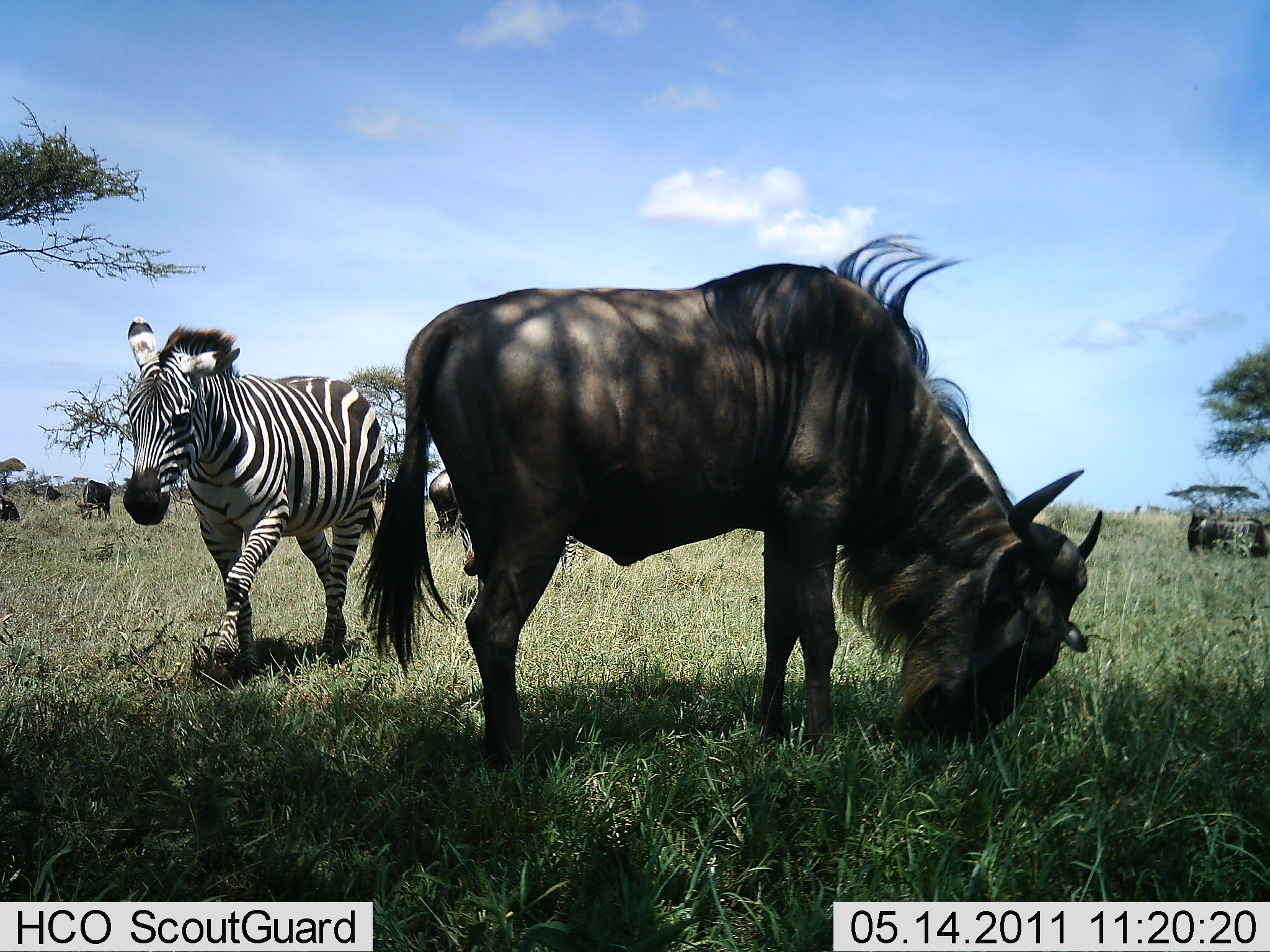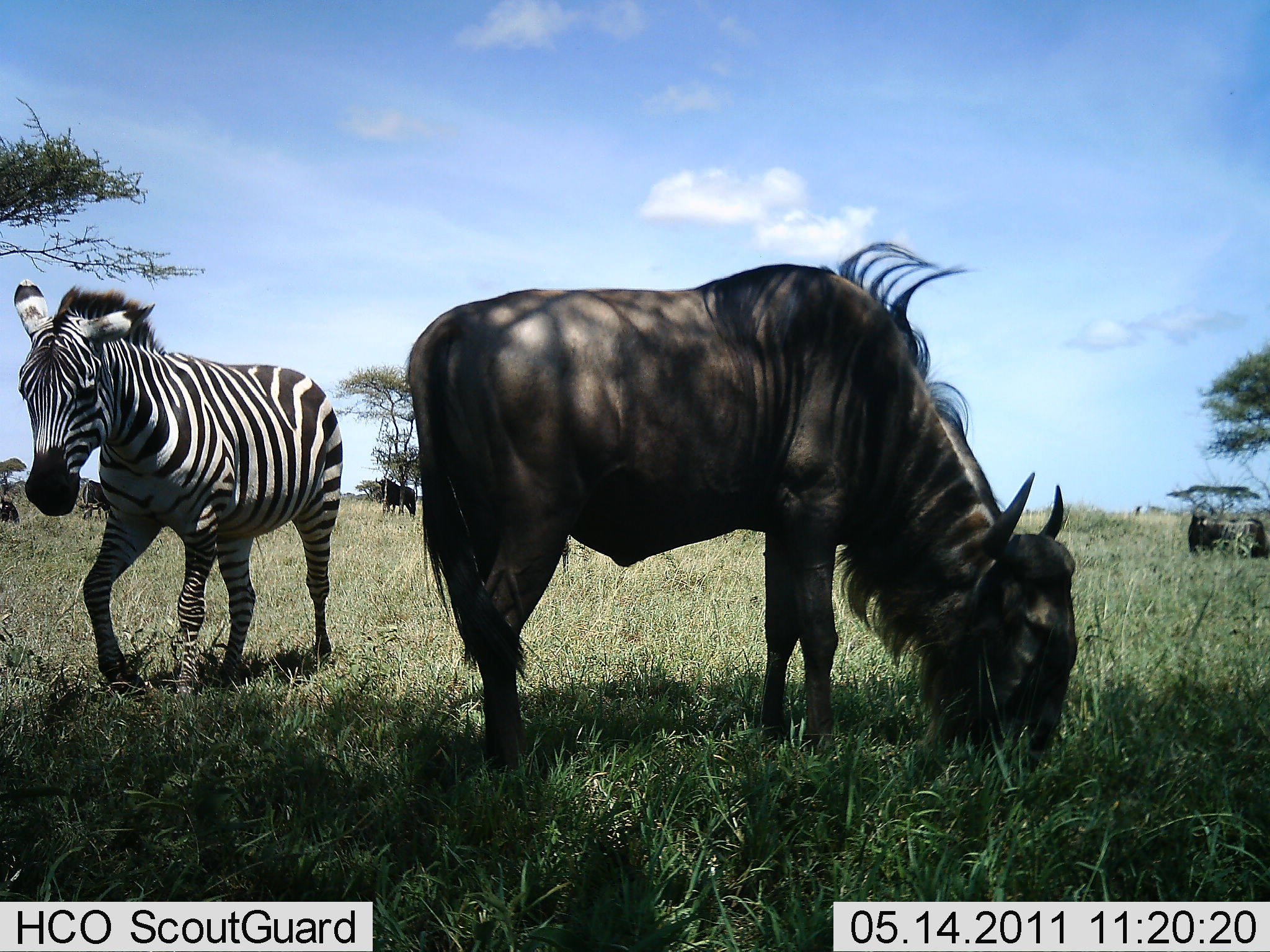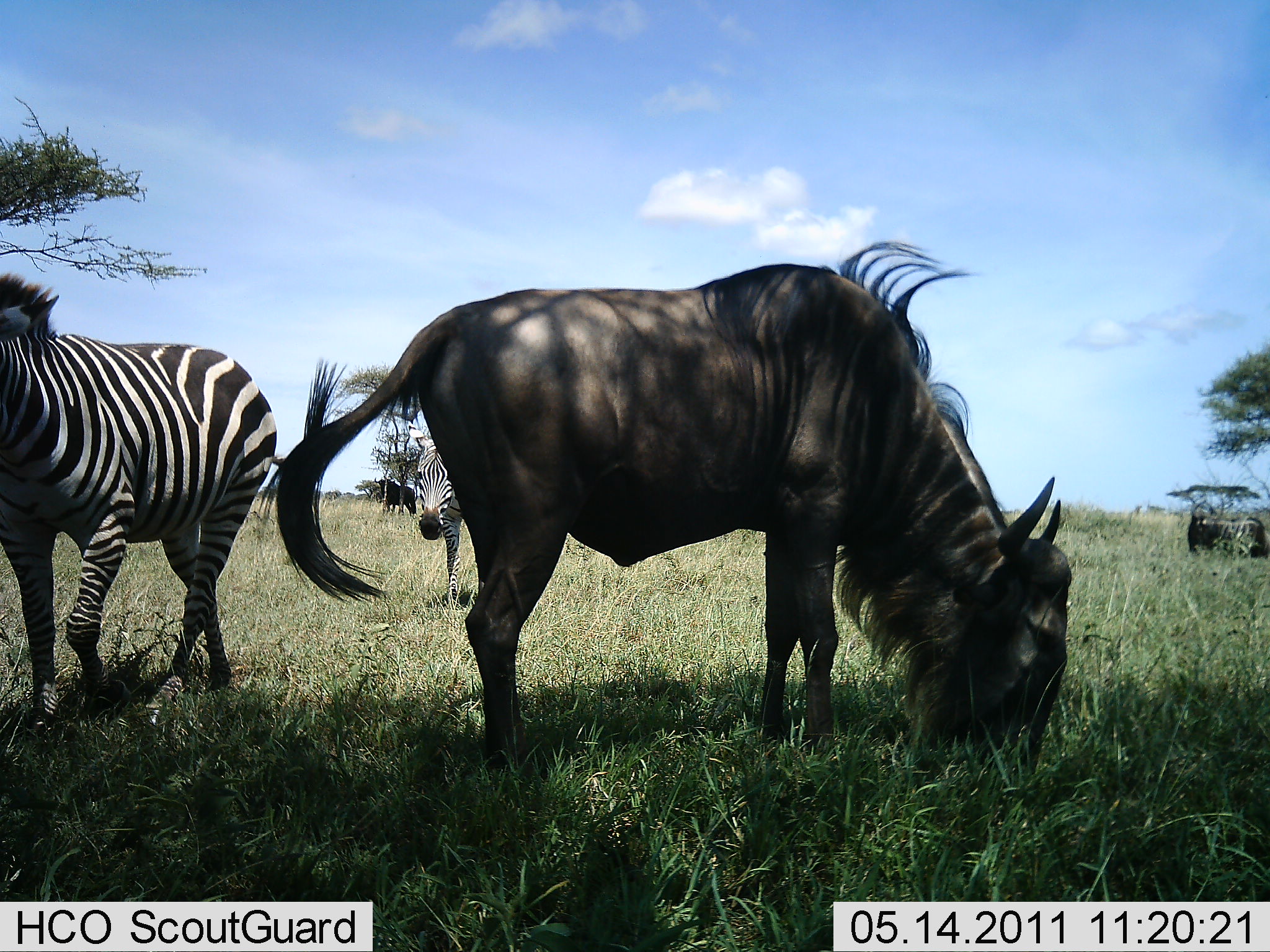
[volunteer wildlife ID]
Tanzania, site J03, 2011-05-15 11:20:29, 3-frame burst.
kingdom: Animalia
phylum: Chordata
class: Mammalia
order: Artiodactyla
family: Bovidae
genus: Connochaetes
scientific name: Connochaetes taurinus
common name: blue wildebeest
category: wildebeest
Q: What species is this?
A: Wildebeest (blue wildebeest) (Connochaetes taurinus).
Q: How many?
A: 2.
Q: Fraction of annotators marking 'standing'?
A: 45%.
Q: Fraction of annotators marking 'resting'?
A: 9%.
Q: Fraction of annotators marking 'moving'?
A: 18%.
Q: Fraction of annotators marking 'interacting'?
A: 0%.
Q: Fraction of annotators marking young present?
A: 0%.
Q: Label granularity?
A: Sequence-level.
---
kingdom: Animalia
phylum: Chordata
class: Mammalia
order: Perissodactyla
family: Equidae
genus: Equus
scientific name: Equus quagga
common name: plains zebra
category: zebra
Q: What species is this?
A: Zebra (plains zebra) (Equus quagga).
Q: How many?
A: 2.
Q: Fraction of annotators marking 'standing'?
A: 20%.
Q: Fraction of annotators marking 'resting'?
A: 0%.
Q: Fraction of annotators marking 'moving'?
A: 90%.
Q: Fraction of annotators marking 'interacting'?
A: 0%.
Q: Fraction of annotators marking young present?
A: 0%.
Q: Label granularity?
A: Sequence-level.